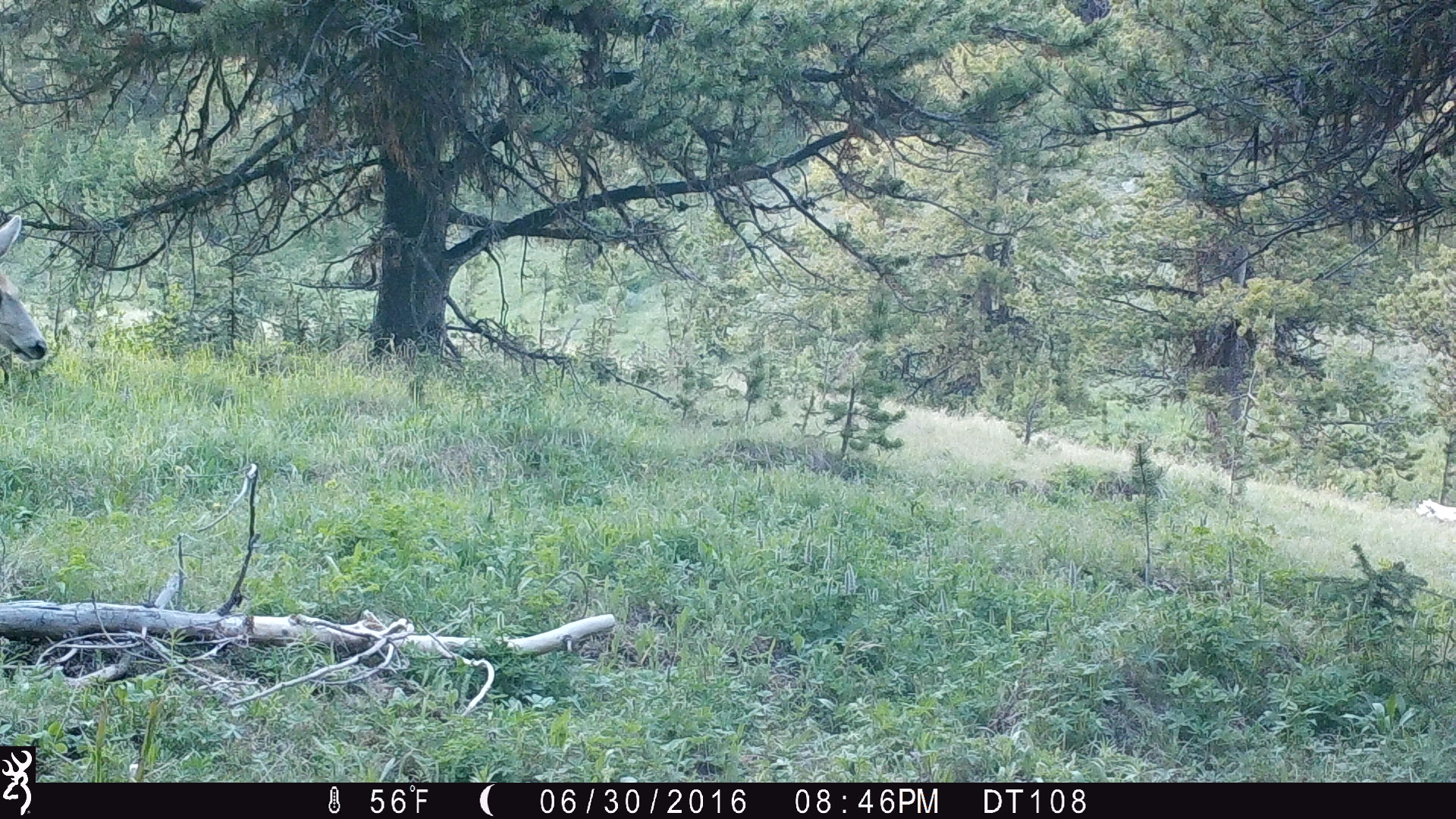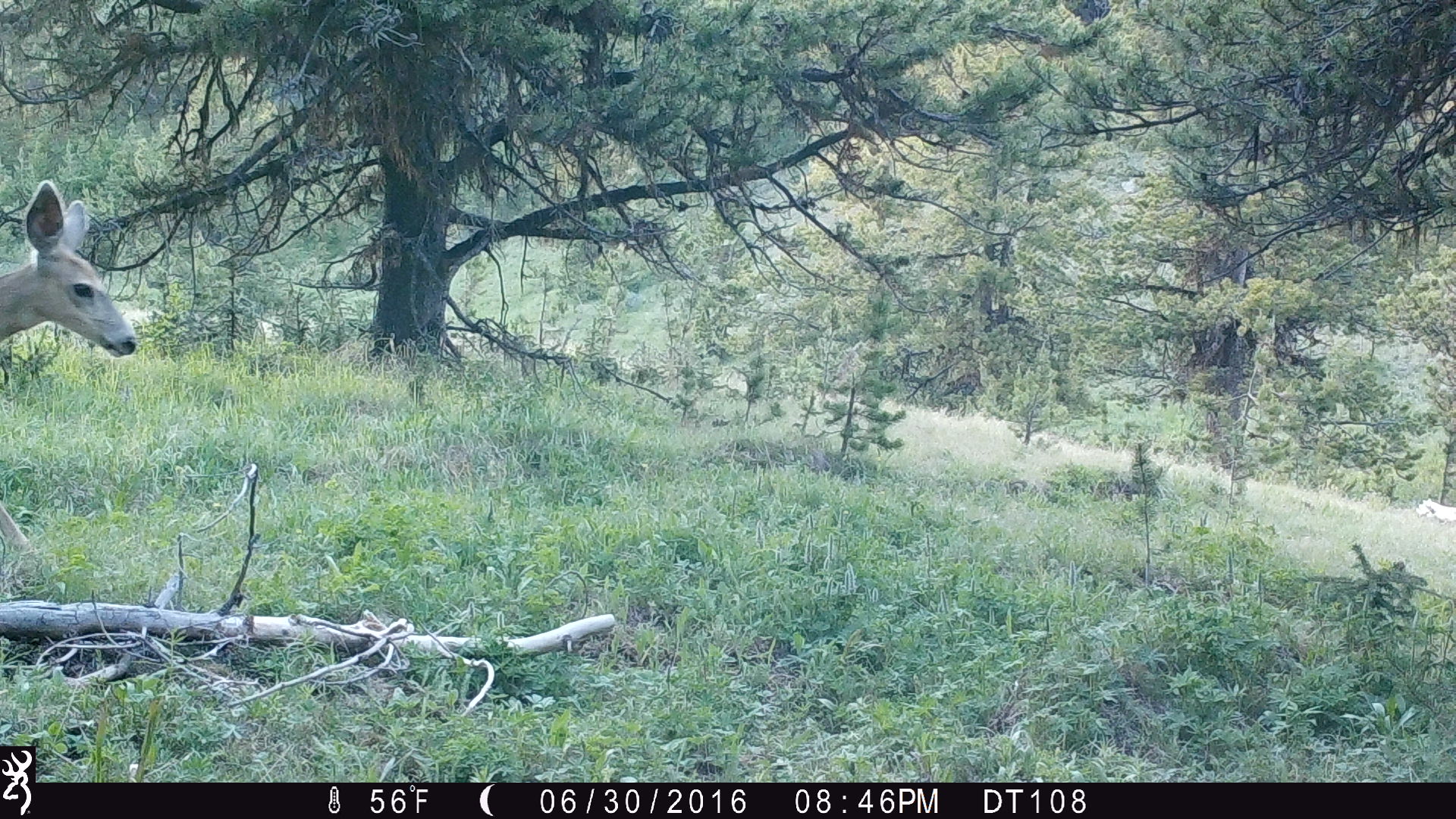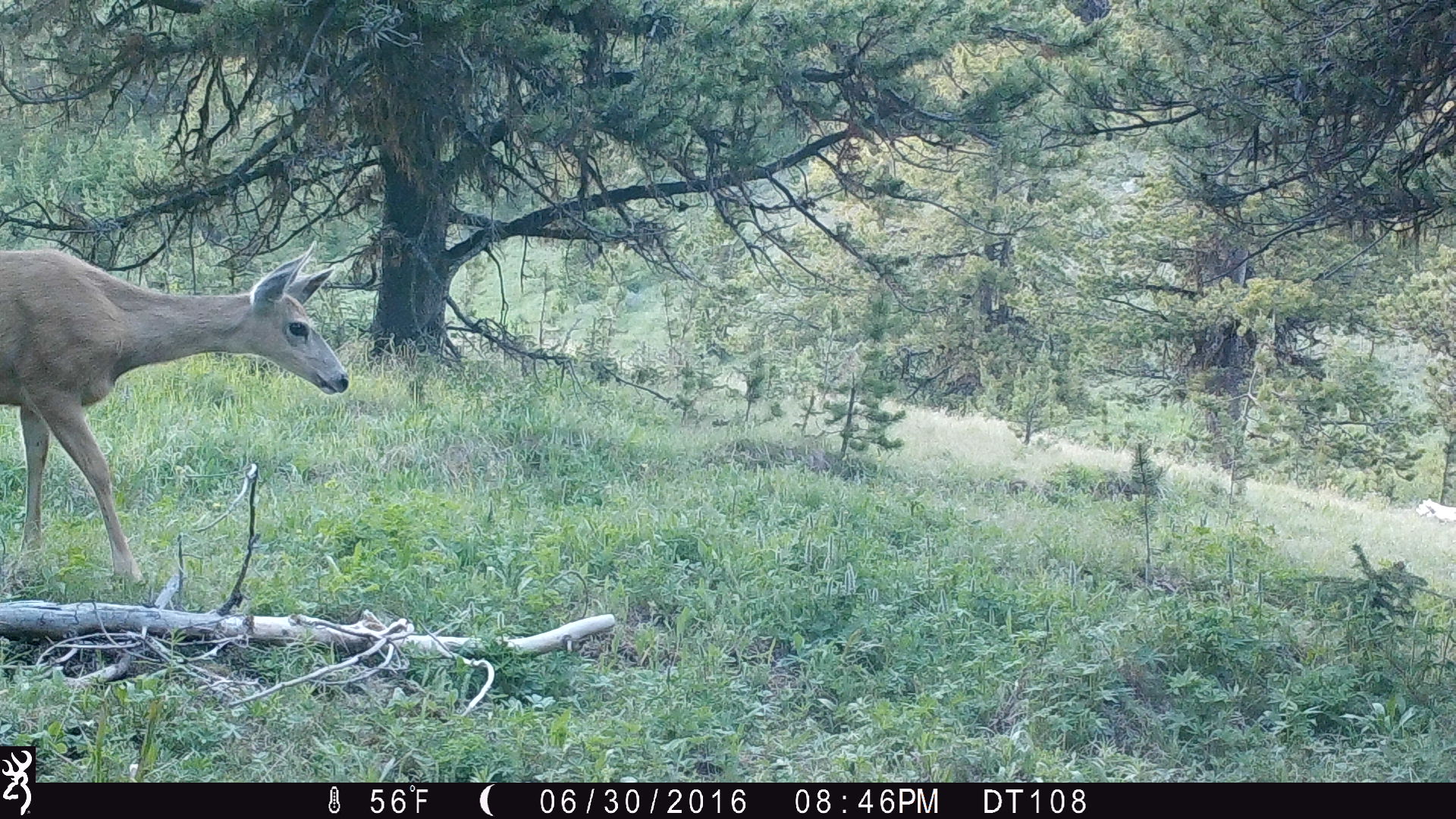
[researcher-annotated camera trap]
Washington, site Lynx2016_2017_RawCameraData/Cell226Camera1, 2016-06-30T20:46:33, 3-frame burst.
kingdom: Animalia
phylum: Chordata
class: Mammalia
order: Artiodactyla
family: Cervidae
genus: Odocoileus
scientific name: Odocoileus hemionus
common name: mule deer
Odocoileus hemionus (mule deer). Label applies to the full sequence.